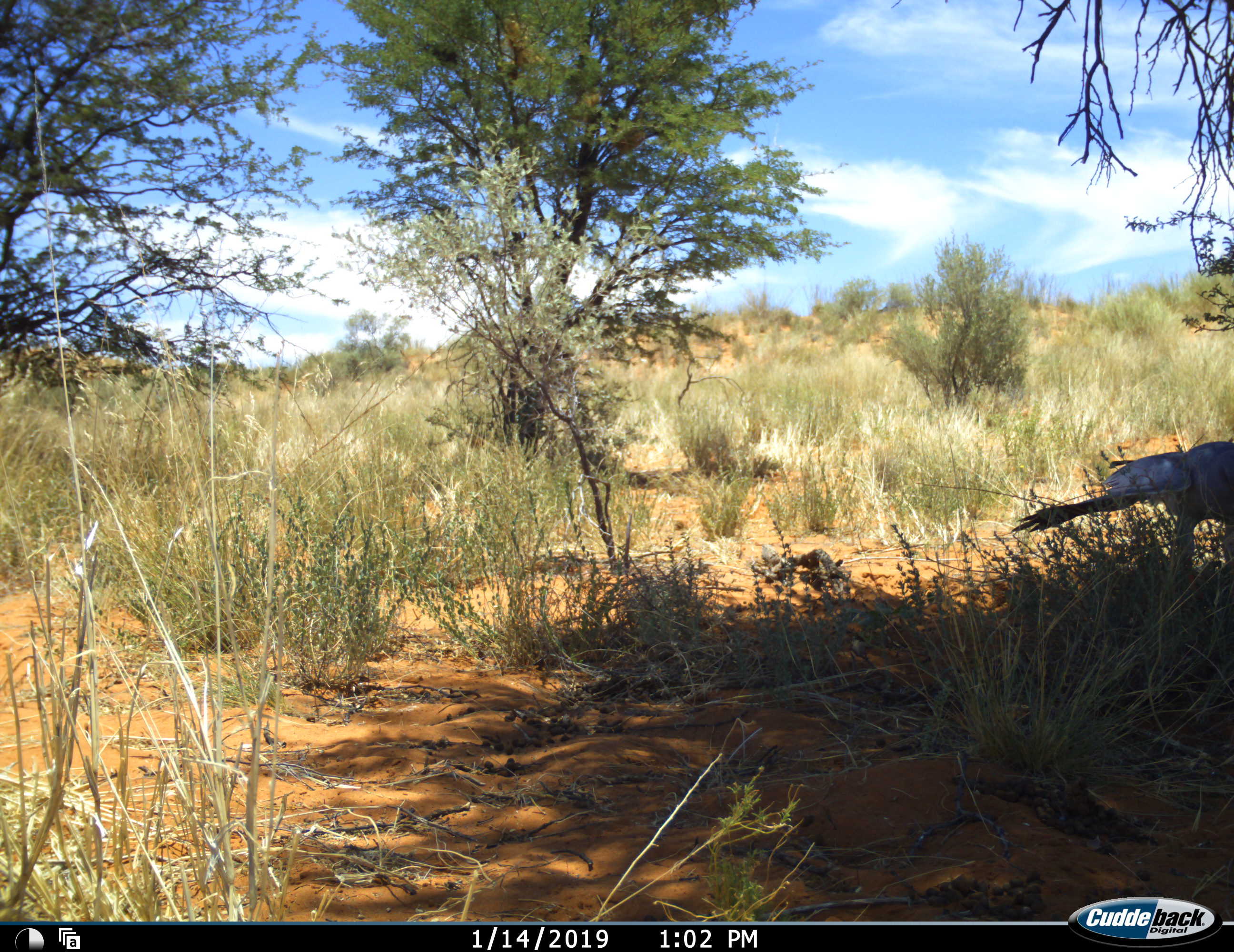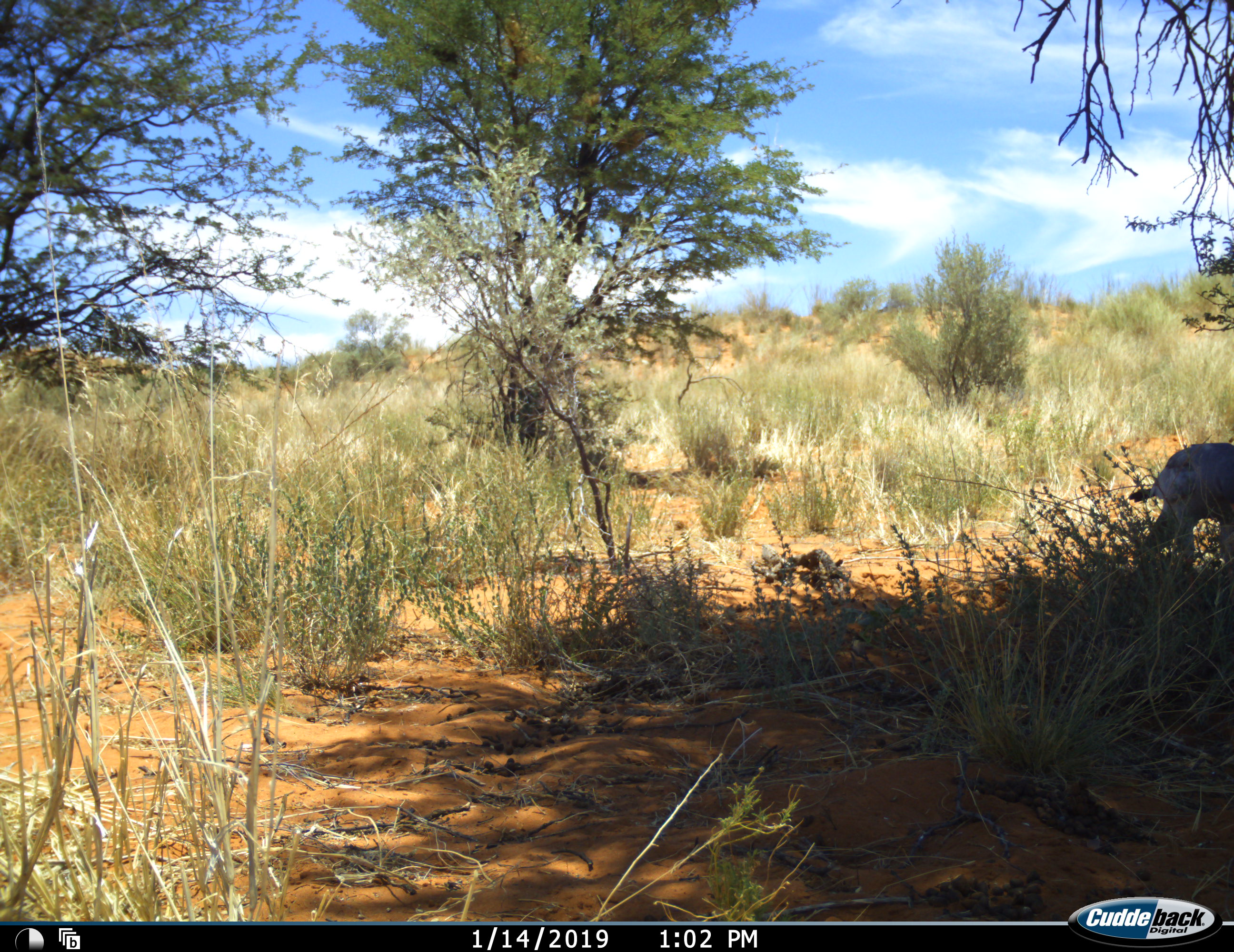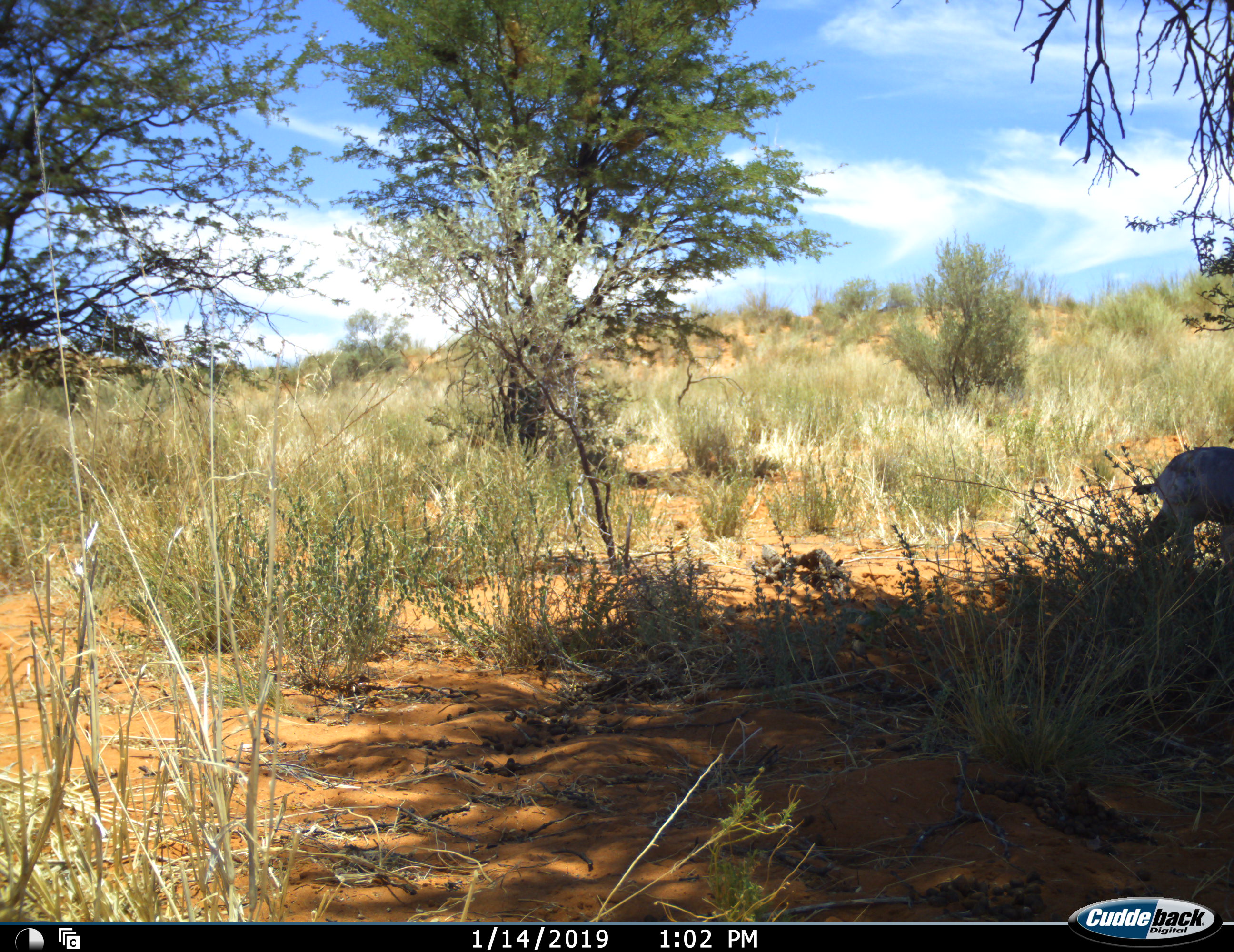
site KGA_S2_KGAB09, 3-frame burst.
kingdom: Animalia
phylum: Chordata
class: Aves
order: Accipitriformes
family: Sagittariidae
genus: Sagittarius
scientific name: Sagittarius serpentarius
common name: secretarybird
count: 1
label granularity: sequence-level